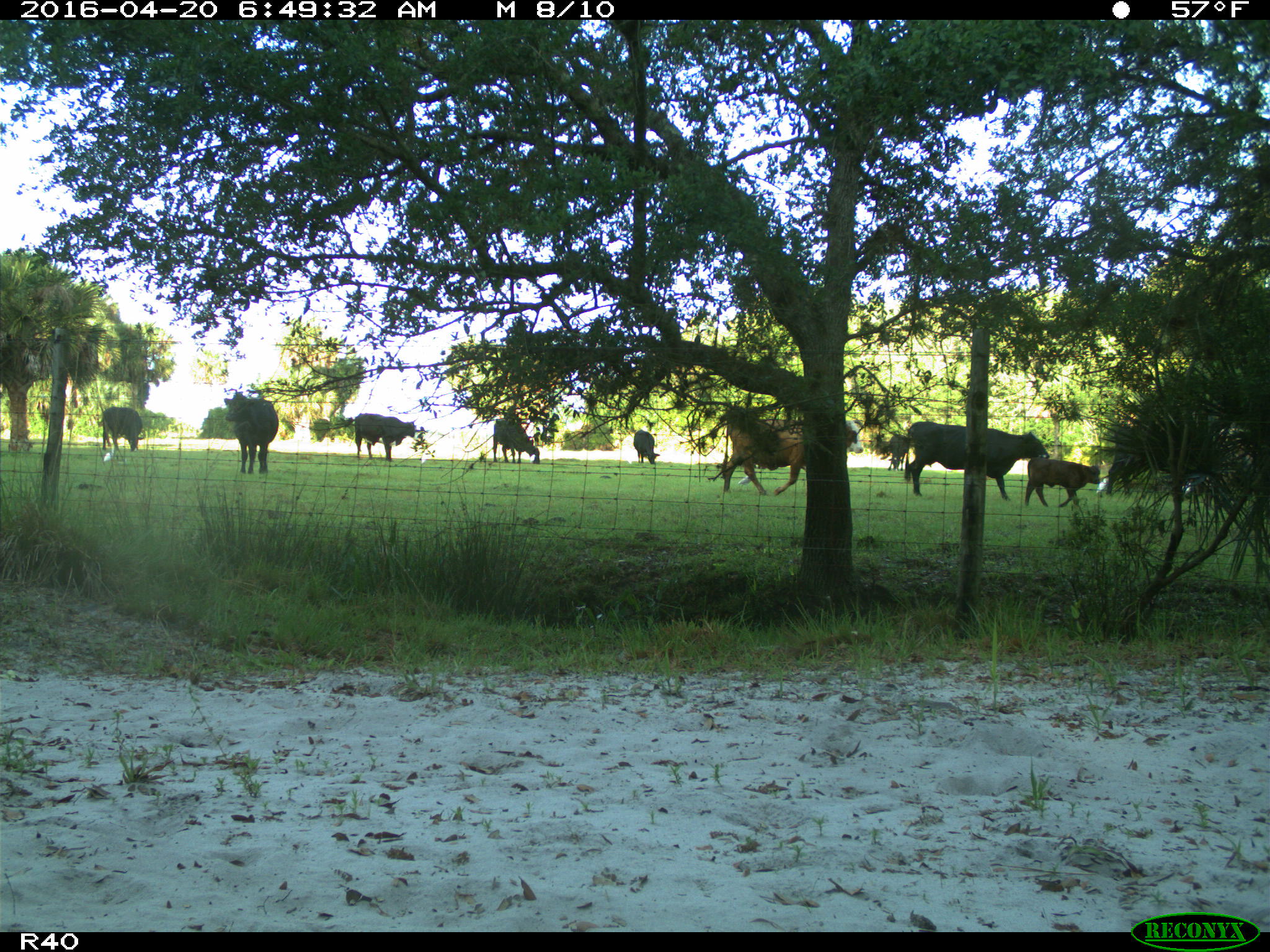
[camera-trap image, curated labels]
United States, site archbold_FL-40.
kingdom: Animalia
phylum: Chordata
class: Mammalia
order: Artiodactyla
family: Bovidae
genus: Bos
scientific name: Bos taurus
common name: domestic cow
Bos taurus (domestic cow).